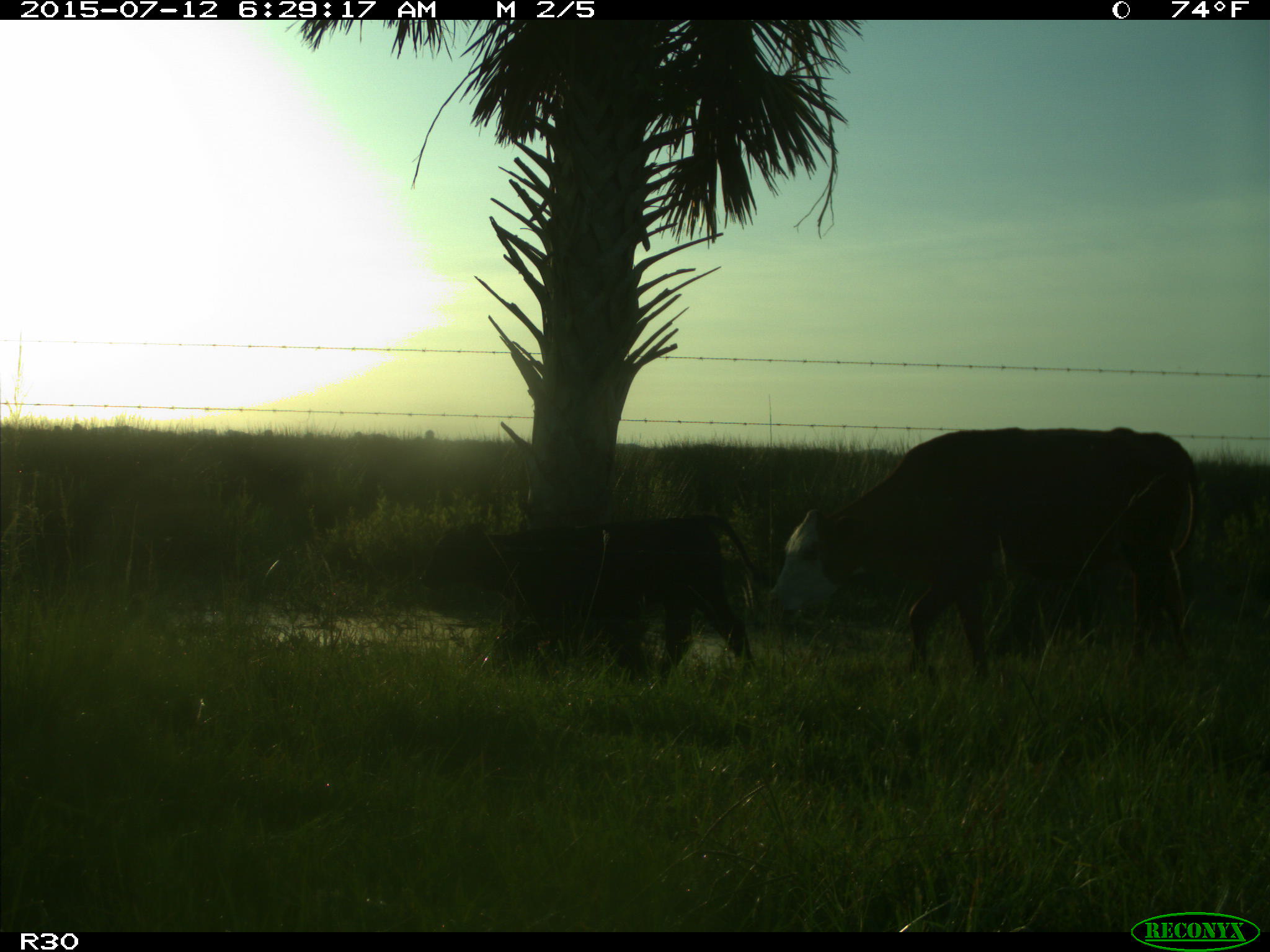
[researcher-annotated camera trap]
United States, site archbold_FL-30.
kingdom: Animalia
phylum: Chordata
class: Mammalia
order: Artiodactyla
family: Bovidae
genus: Bos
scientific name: Bos taurus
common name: domestic cow